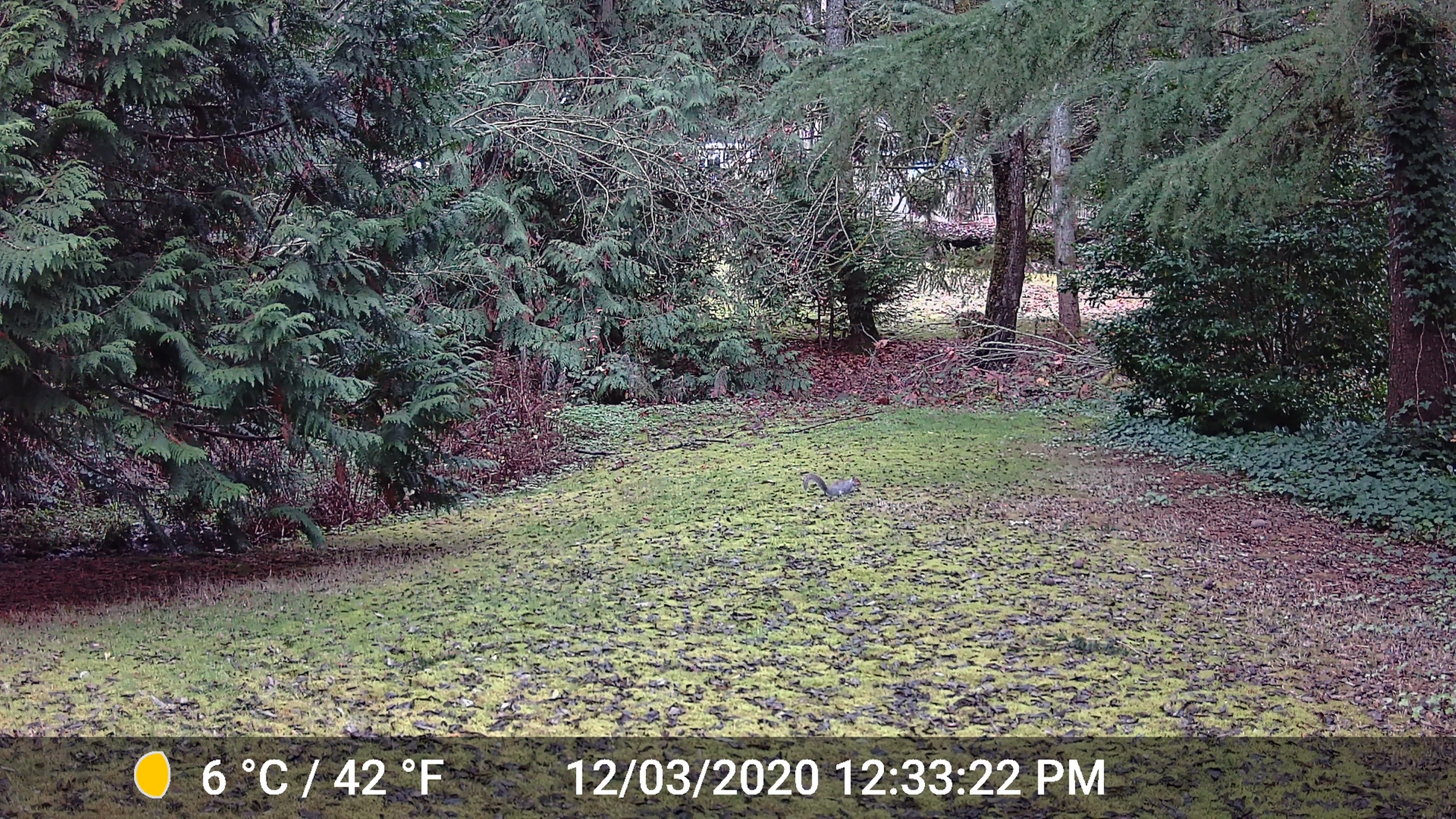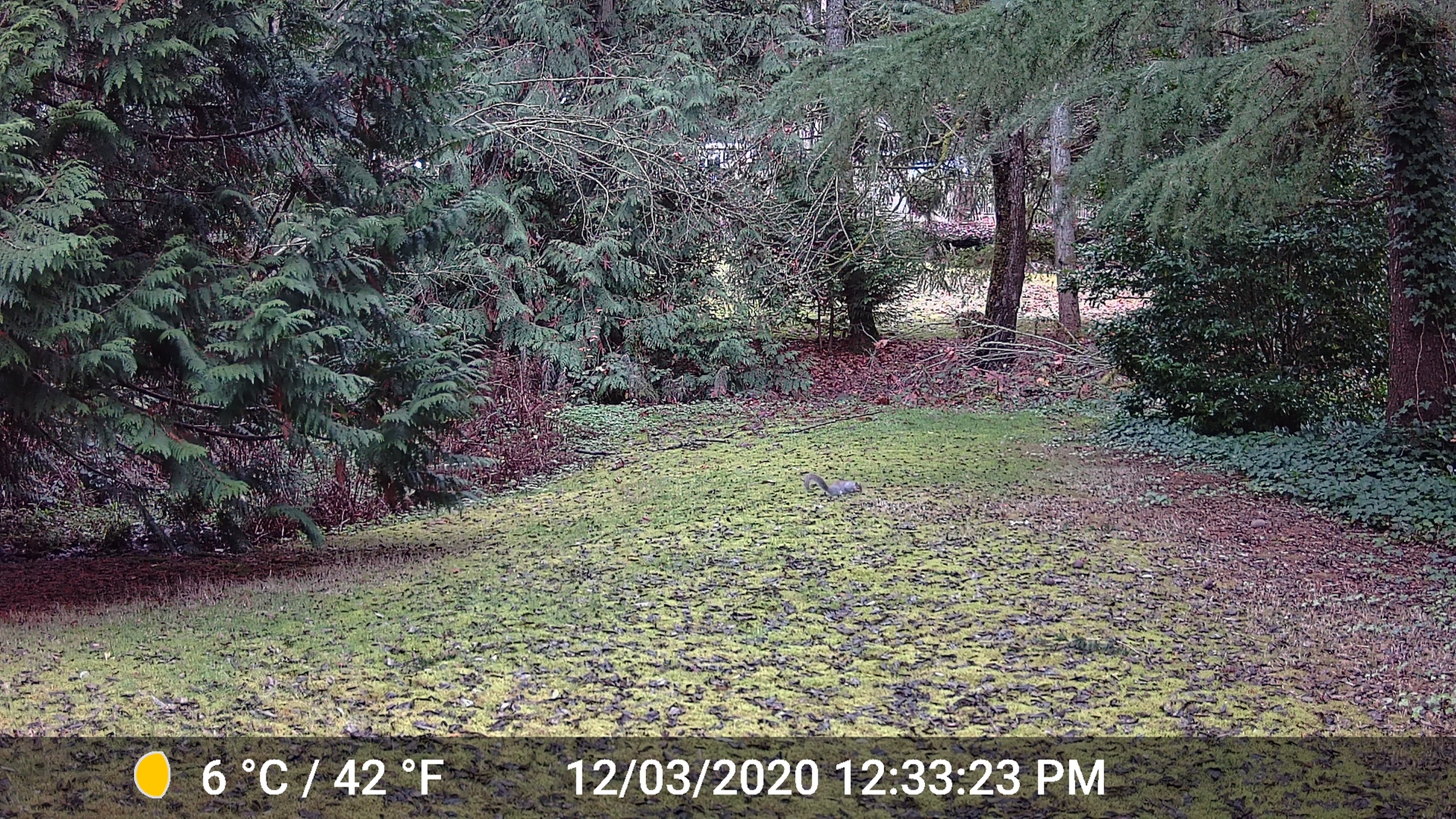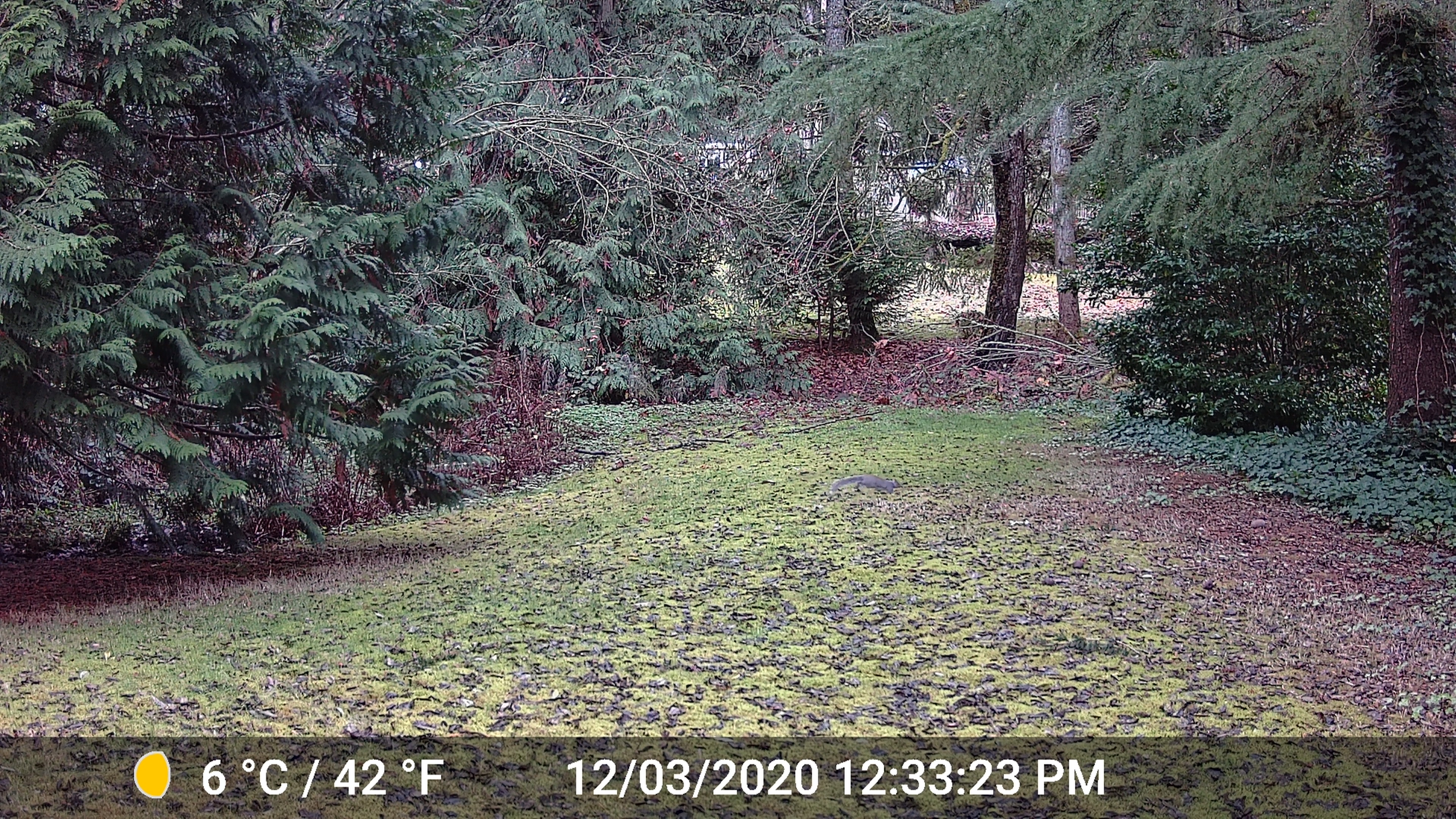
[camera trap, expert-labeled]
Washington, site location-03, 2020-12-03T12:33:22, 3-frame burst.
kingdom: Animalia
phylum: Chordata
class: Mammalia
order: Rodentia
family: Sciuridae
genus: Sciurus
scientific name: Sciurus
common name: squirrel